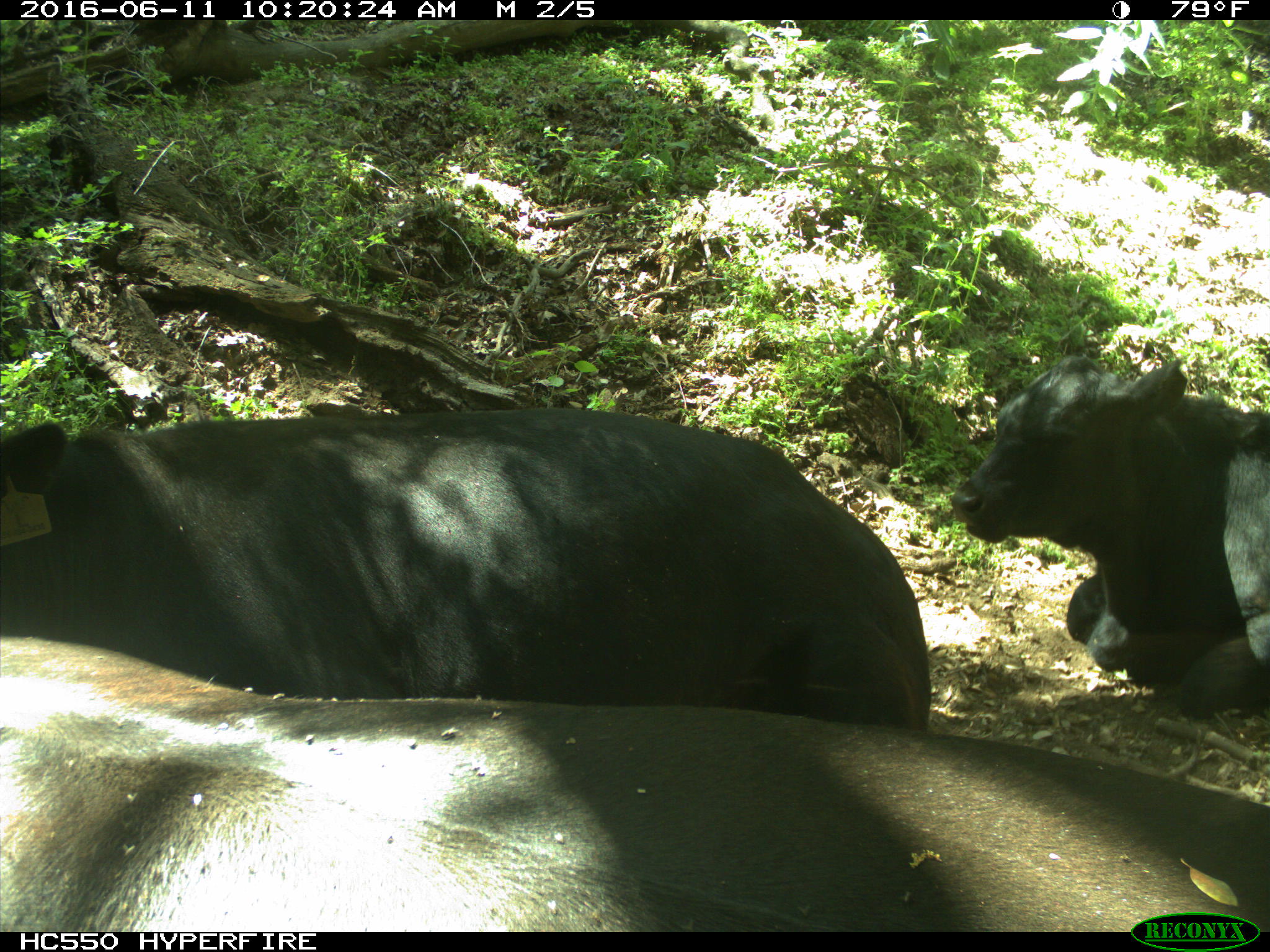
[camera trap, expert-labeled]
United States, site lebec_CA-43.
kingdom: Animalia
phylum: Chordata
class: Mammalia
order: Artiodactyla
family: Bovidae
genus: Bos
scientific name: Bos taurus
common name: domestic cow